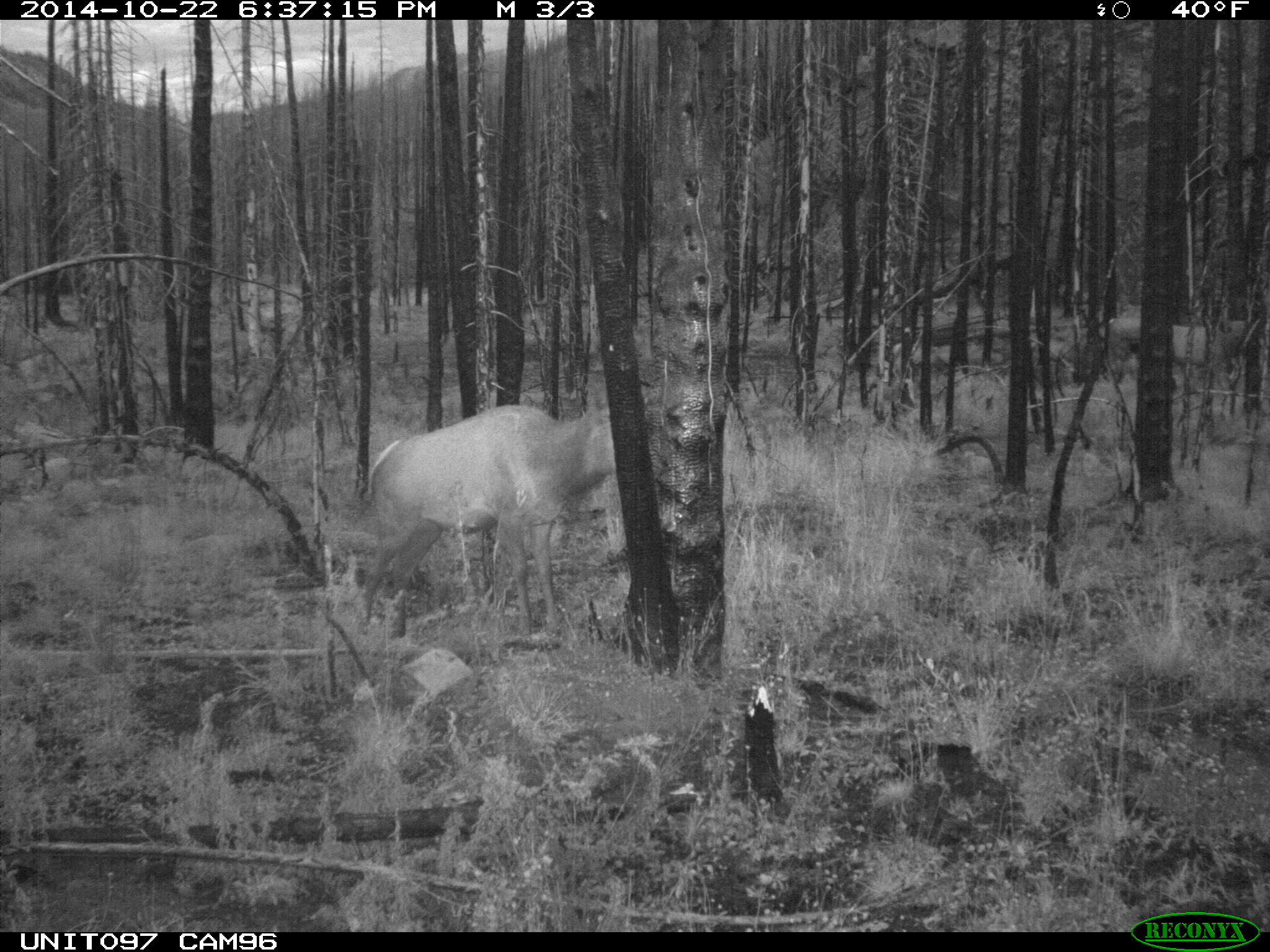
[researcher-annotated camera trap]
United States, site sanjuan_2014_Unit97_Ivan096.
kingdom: Animalia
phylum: Chordata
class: Mammalia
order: Artiodactyla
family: Cervidae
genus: Cervus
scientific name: Cervus elaphus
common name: red deer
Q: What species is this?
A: Cervus elaphus (red deer).